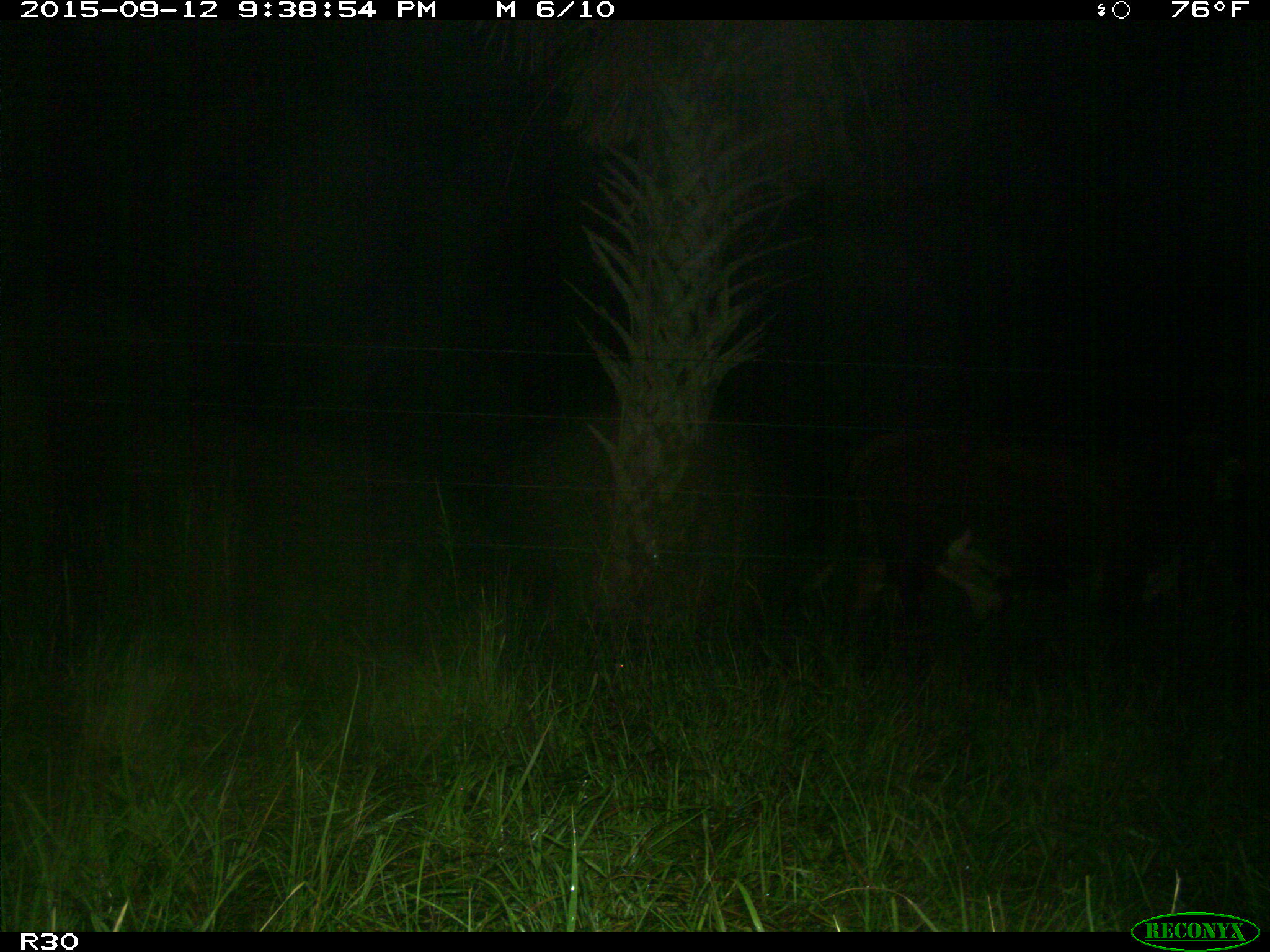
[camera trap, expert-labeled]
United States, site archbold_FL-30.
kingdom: Animalia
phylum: Chordata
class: Mammalia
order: Artiodactyla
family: Bovidae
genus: Bos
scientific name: Bos taurus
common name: domestic cow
Bos taurus (domestic cow).